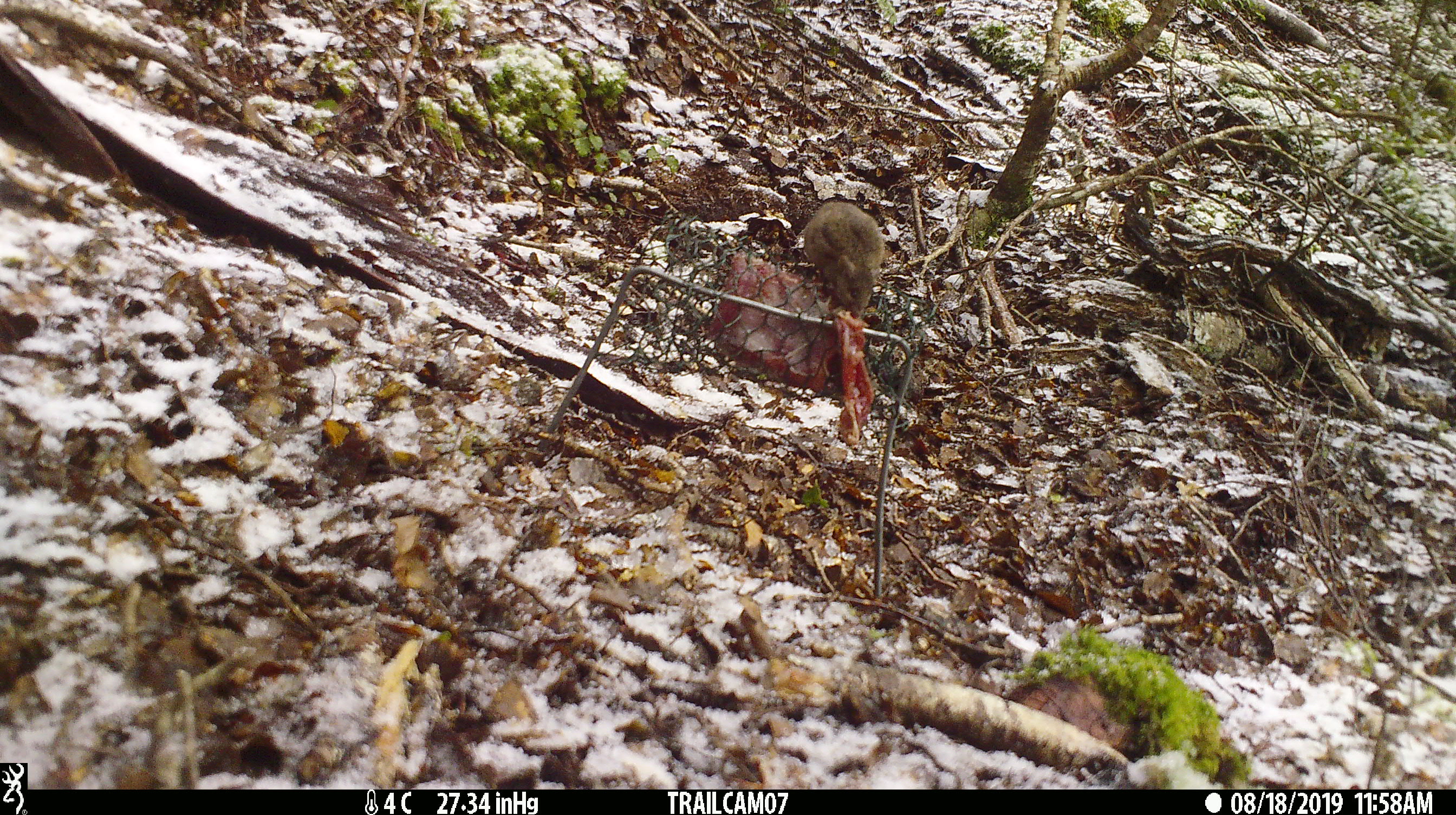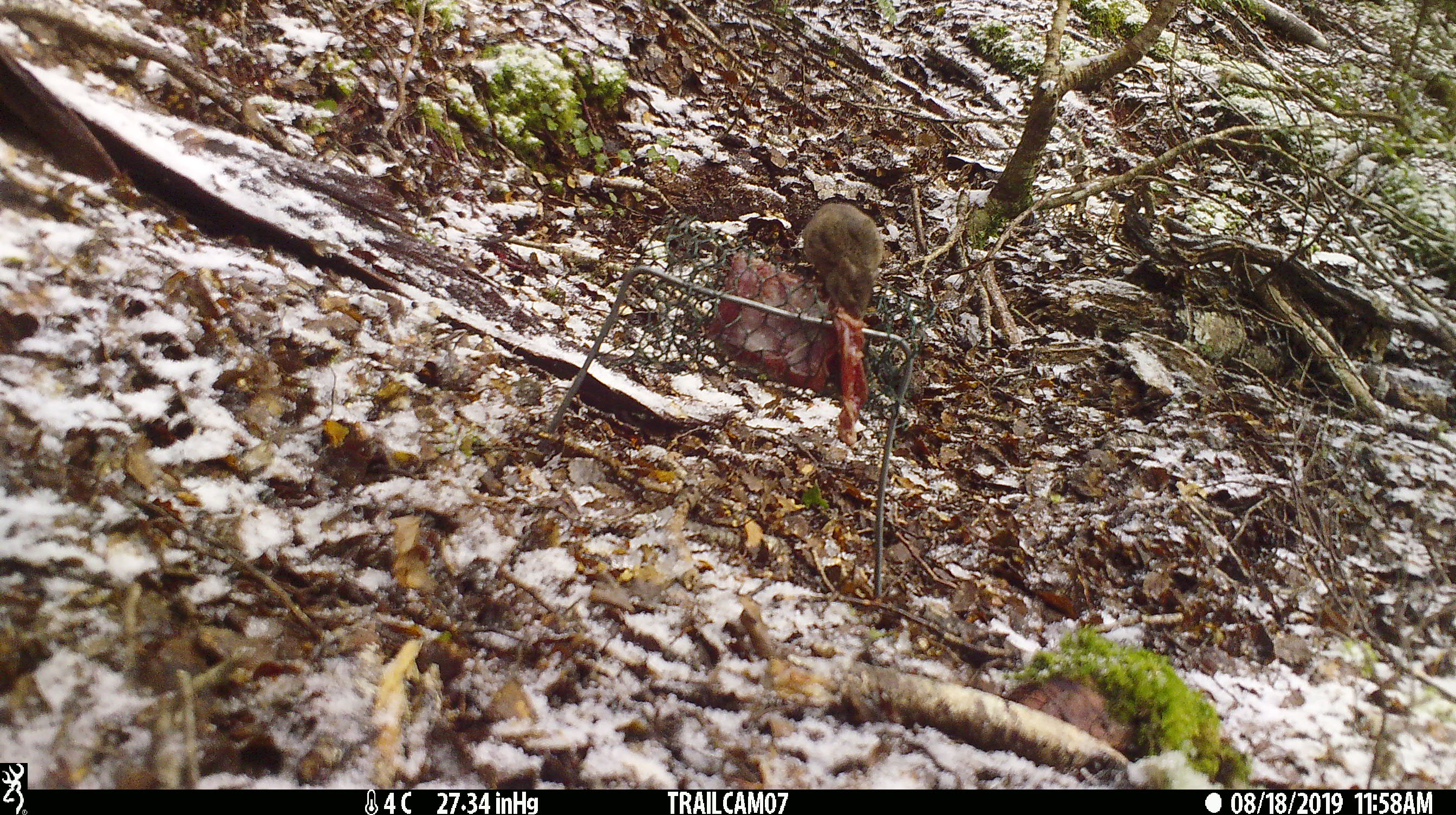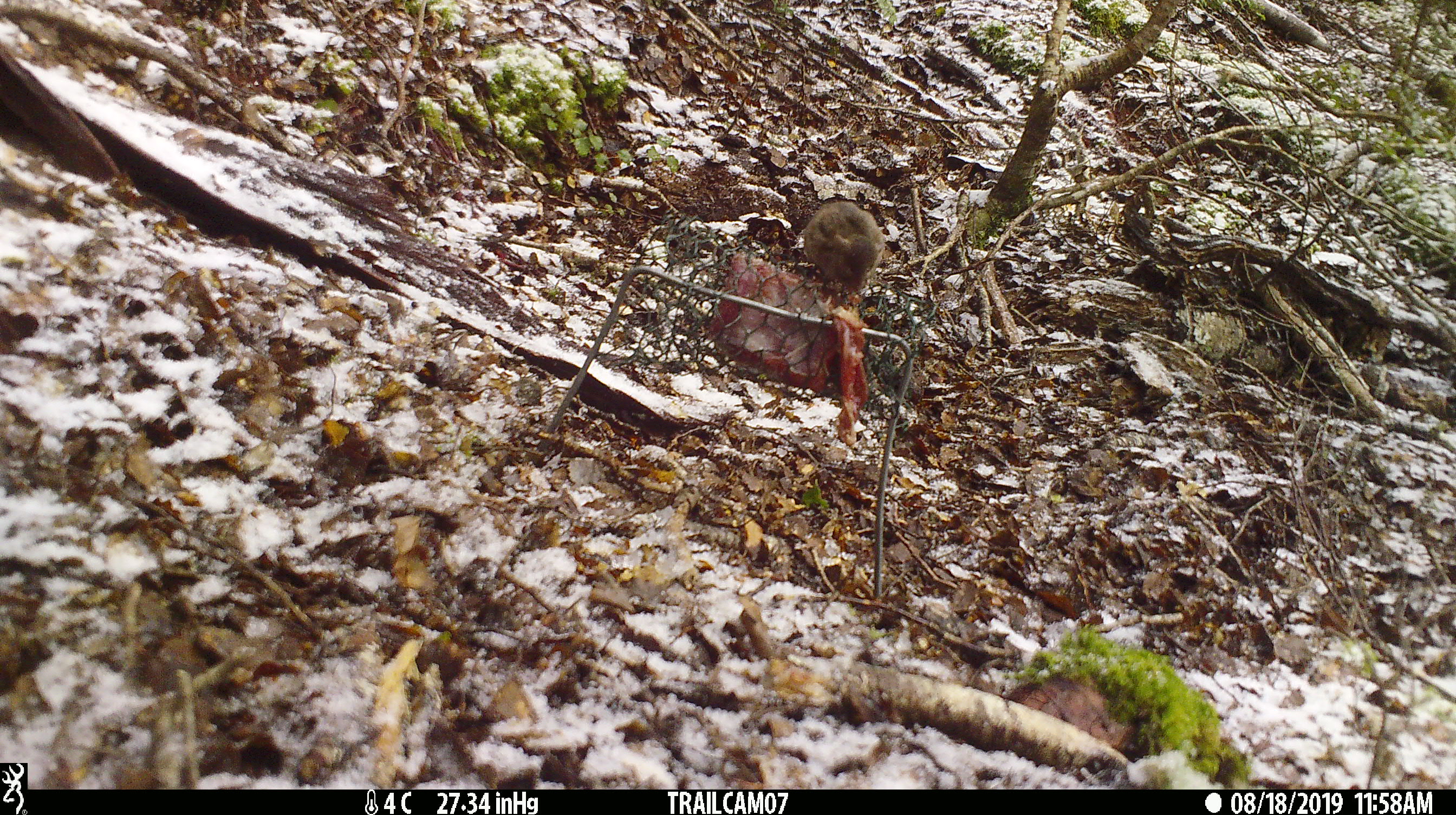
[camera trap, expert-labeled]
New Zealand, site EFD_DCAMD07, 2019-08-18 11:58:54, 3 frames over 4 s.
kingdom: Animalia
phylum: Chordata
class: Mammalia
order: Rodentia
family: Muridae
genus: Mus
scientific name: Mus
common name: mouse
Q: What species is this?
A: Mouse (Mus).